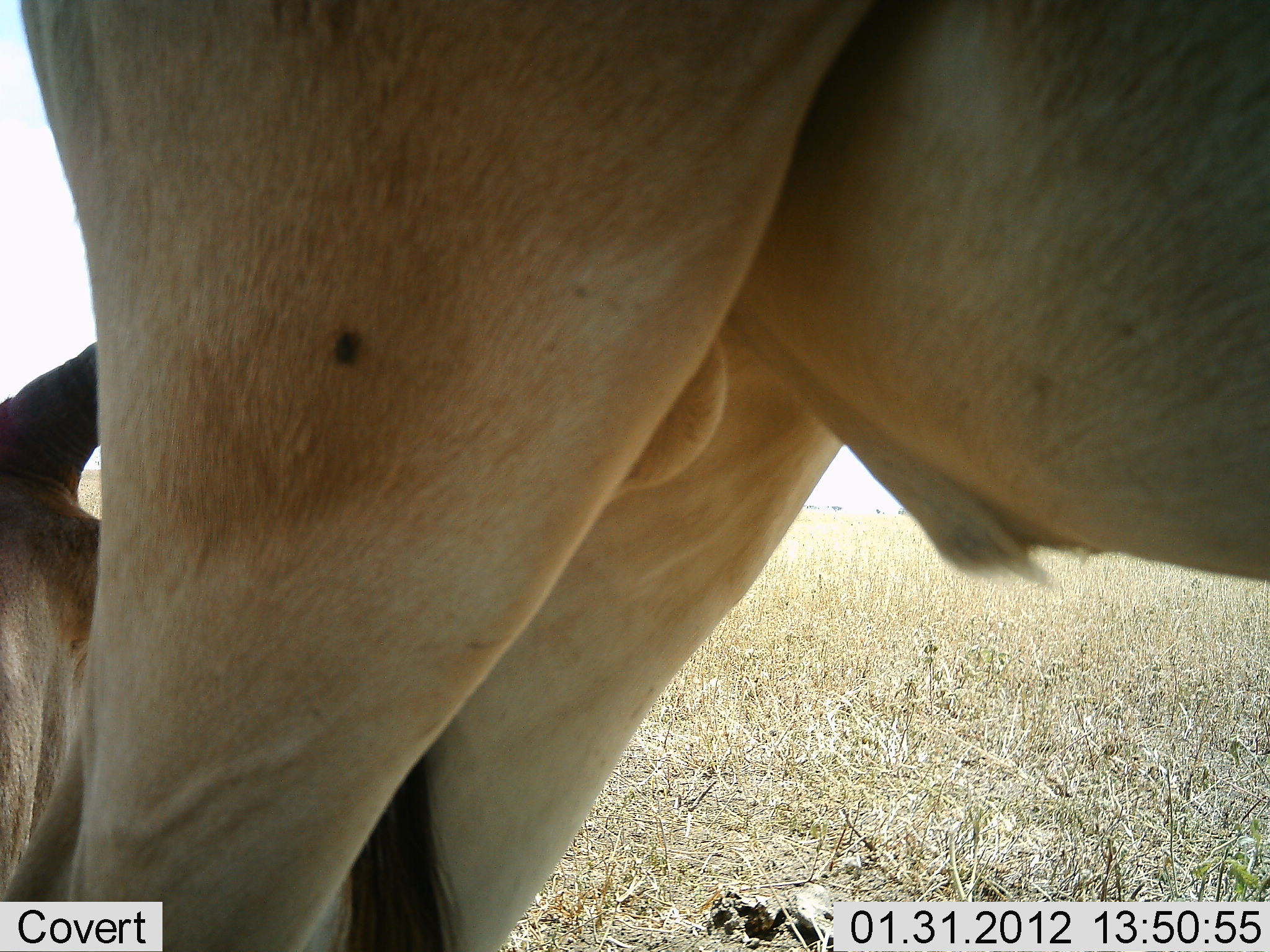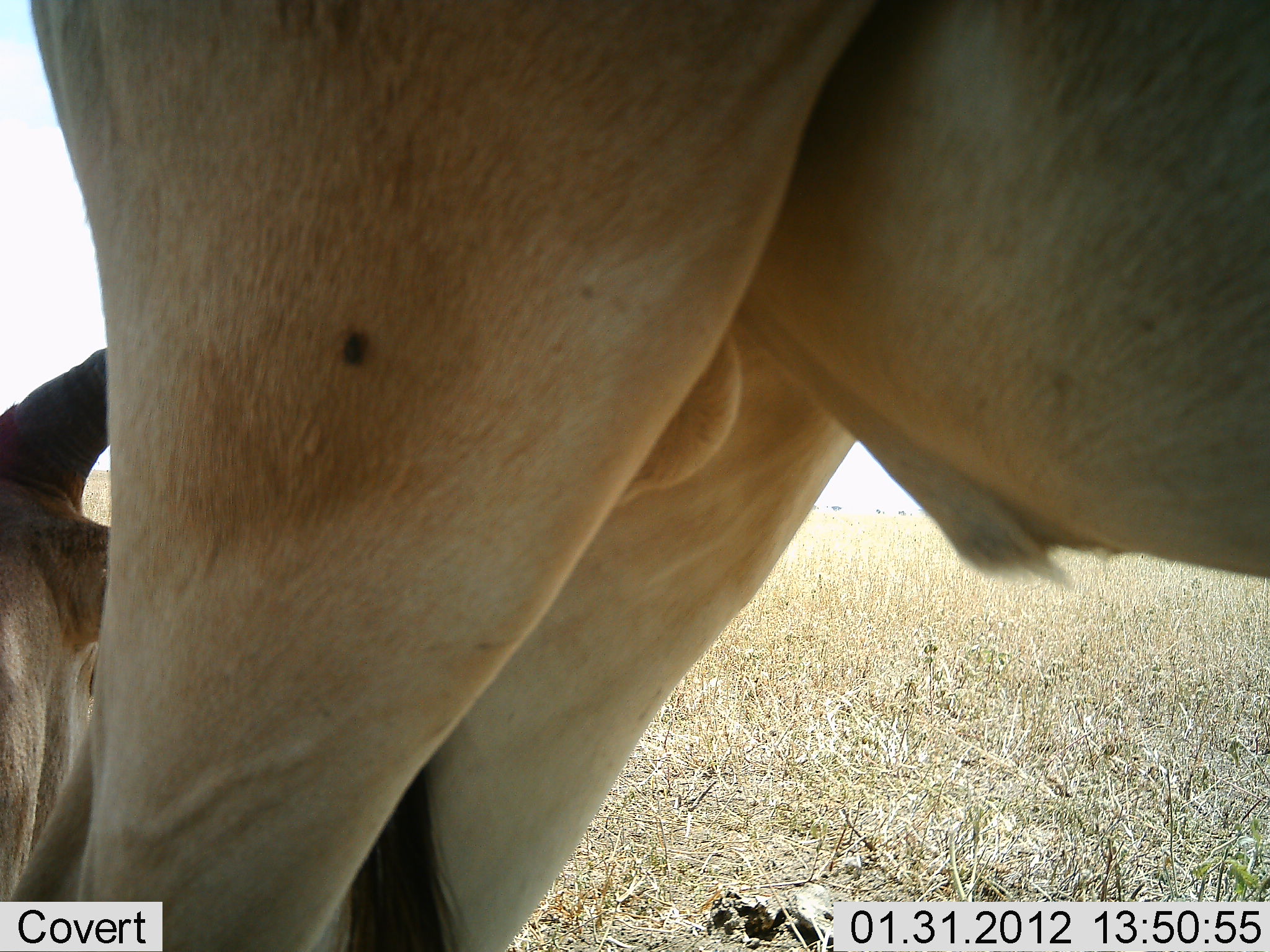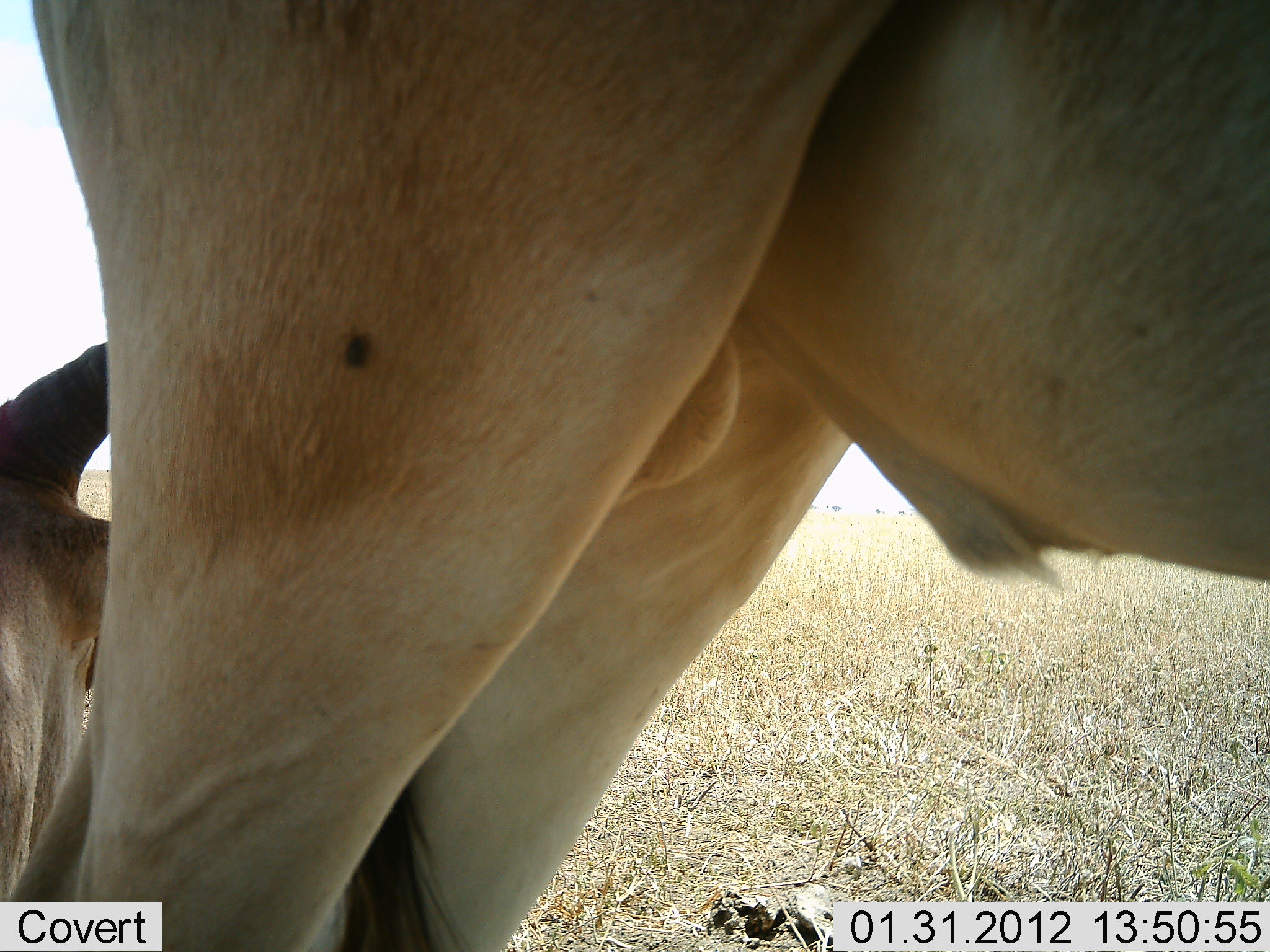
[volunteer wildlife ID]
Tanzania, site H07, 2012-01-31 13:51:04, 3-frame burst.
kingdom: Animalia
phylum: Chordata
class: Mammalia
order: Artiodactyla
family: Bovidae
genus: Alcelaphus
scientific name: Alcelaphus buselaphus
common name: hartebeest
Hartebeest (Alcelaphus buselaphus), count 2. Behavior (volunteer vote fractions): standing 73%, resting 87%, moving 0%, interacting 0%. Young present (vote fraction): 0%. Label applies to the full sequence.